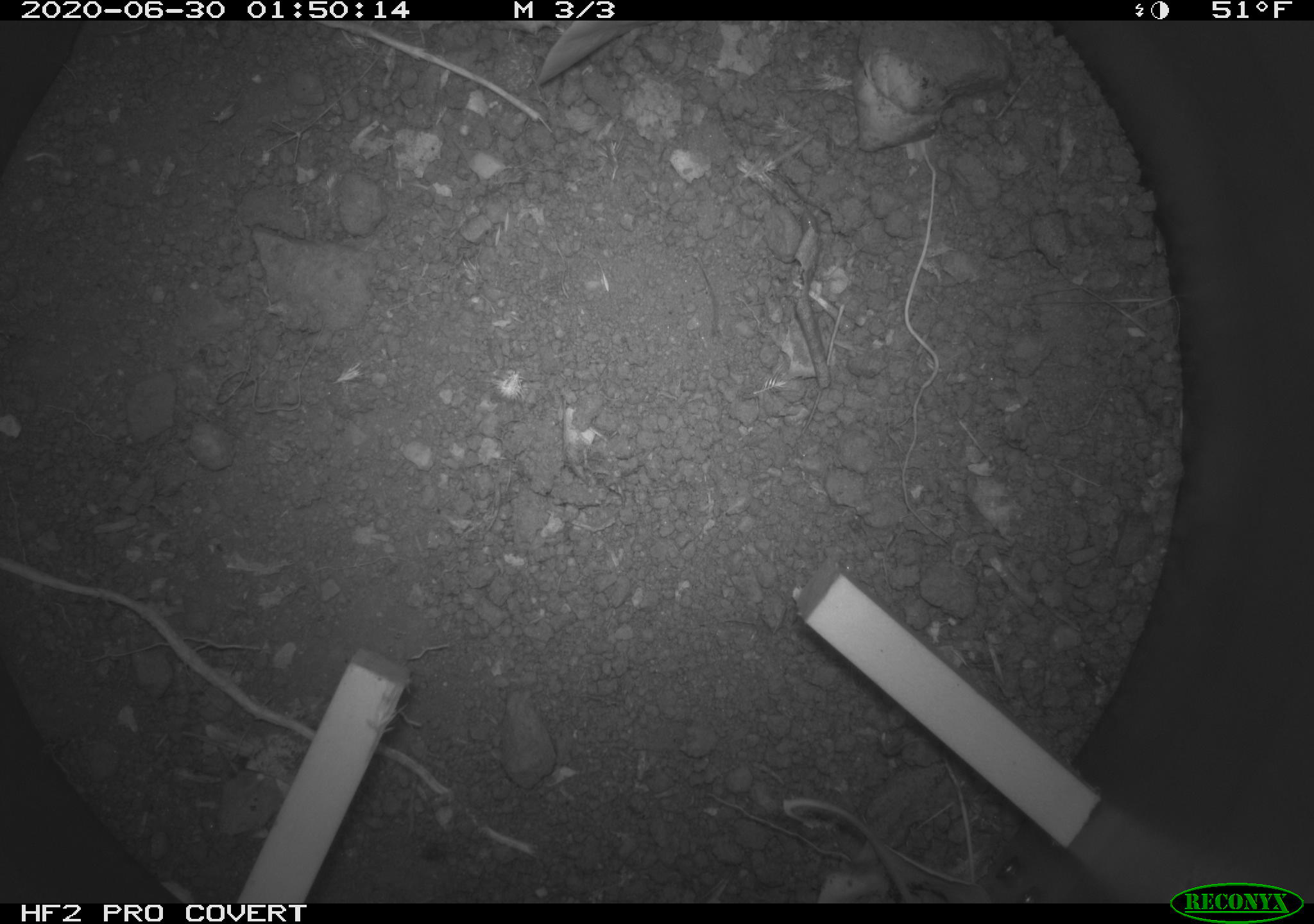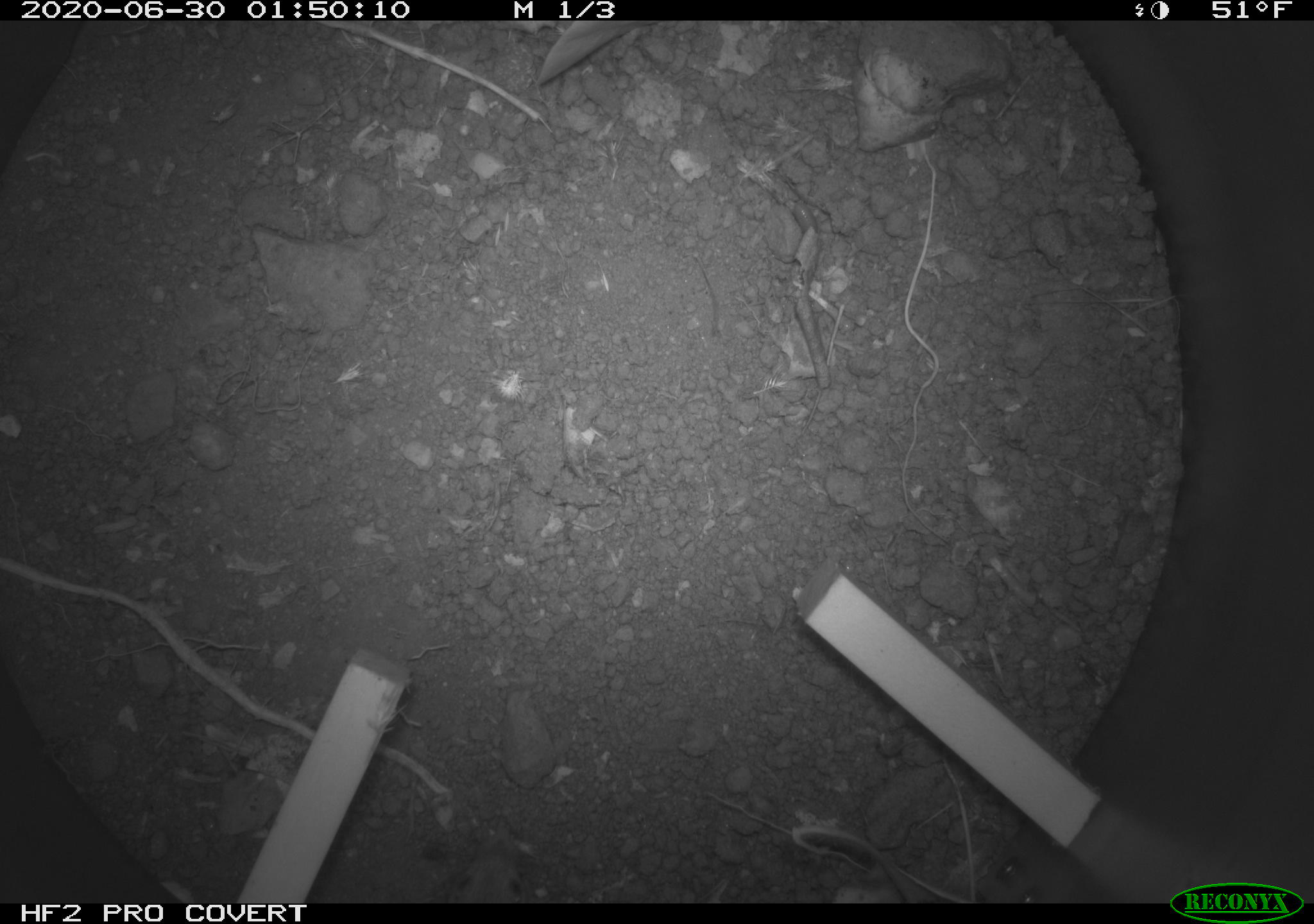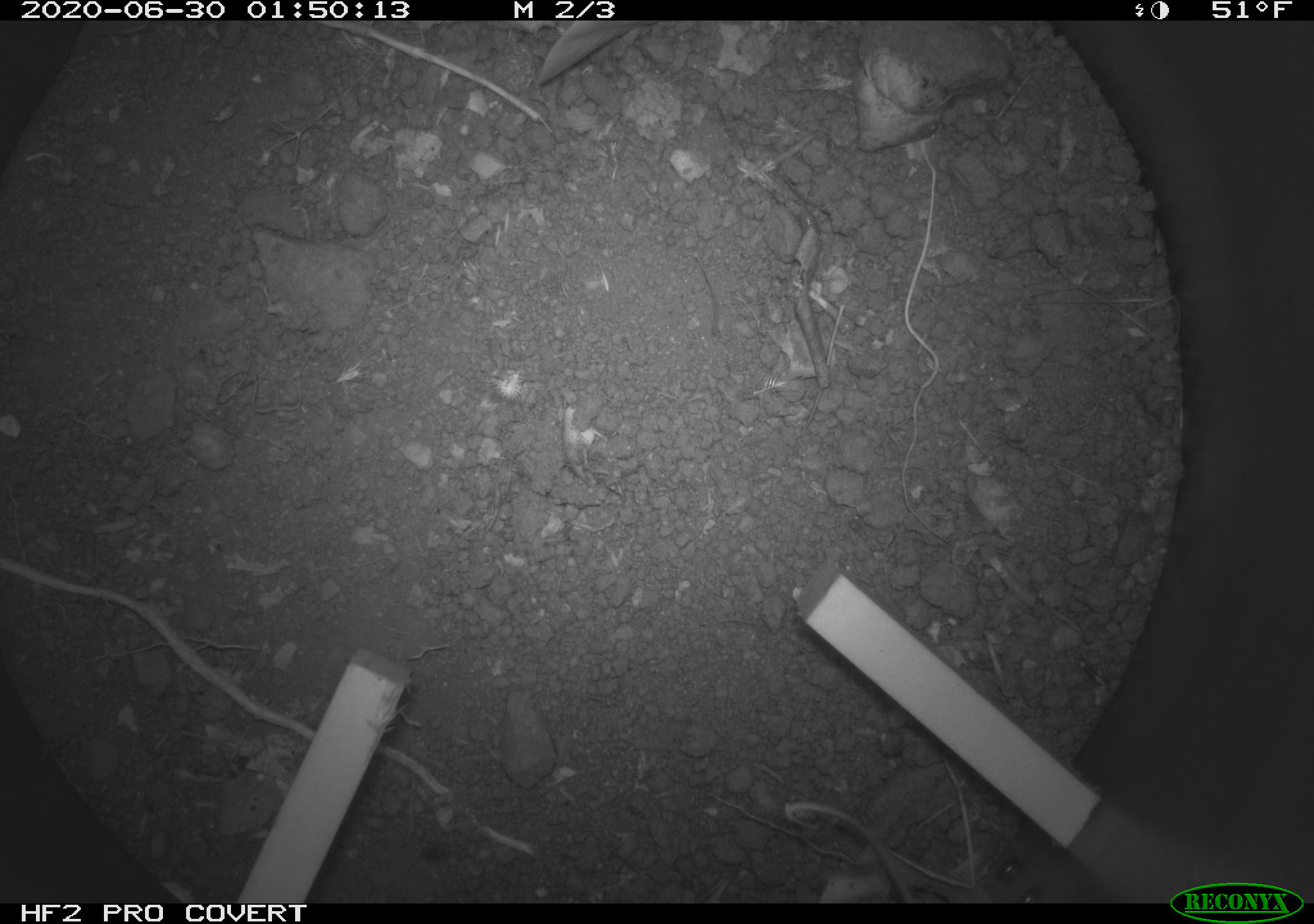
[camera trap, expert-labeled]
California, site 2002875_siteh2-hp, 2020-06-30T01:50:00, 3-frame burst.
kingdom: Animalia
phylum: Chordata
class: Mammalia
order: Rodentia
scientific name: Rodentia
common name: rodent